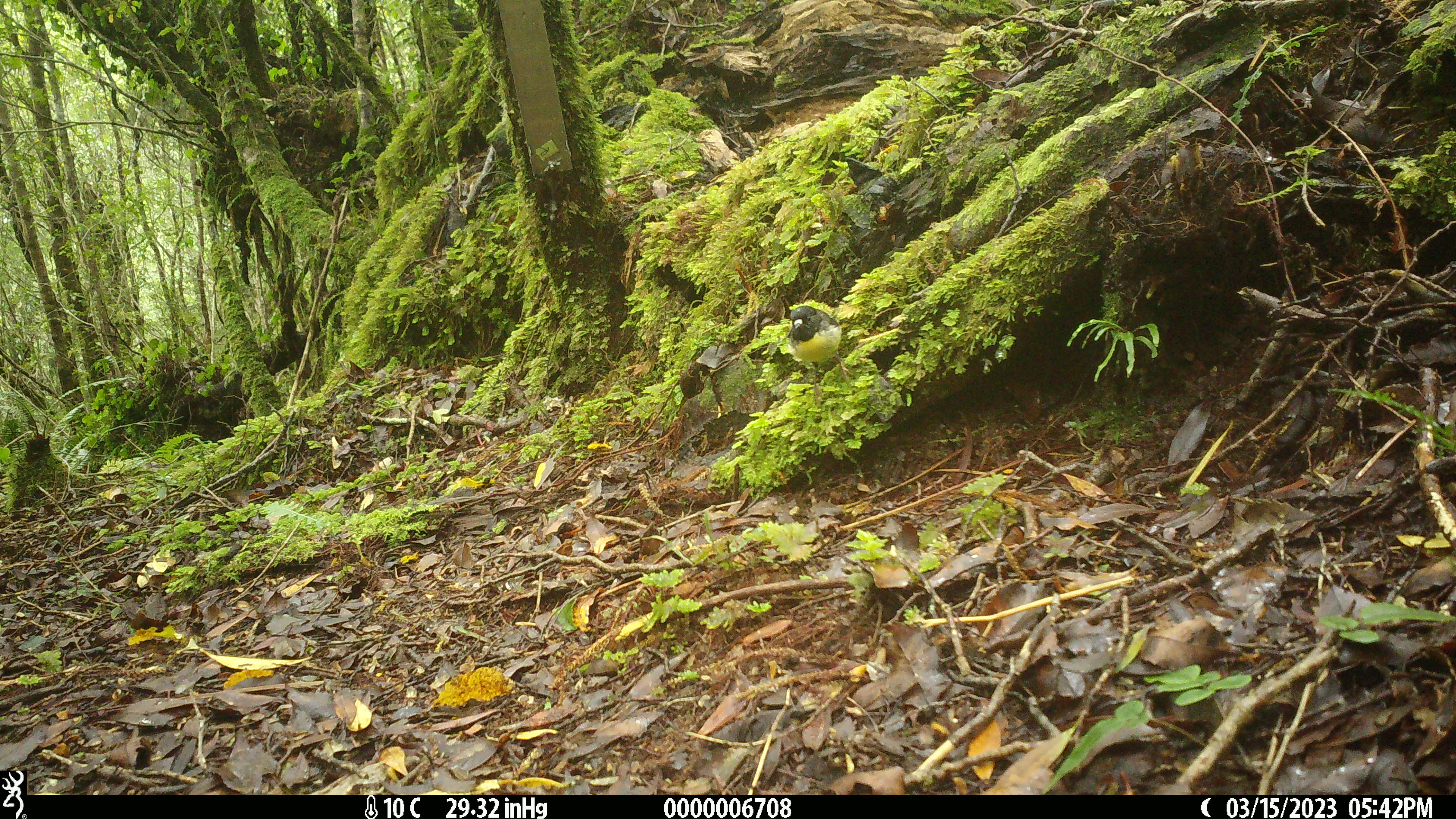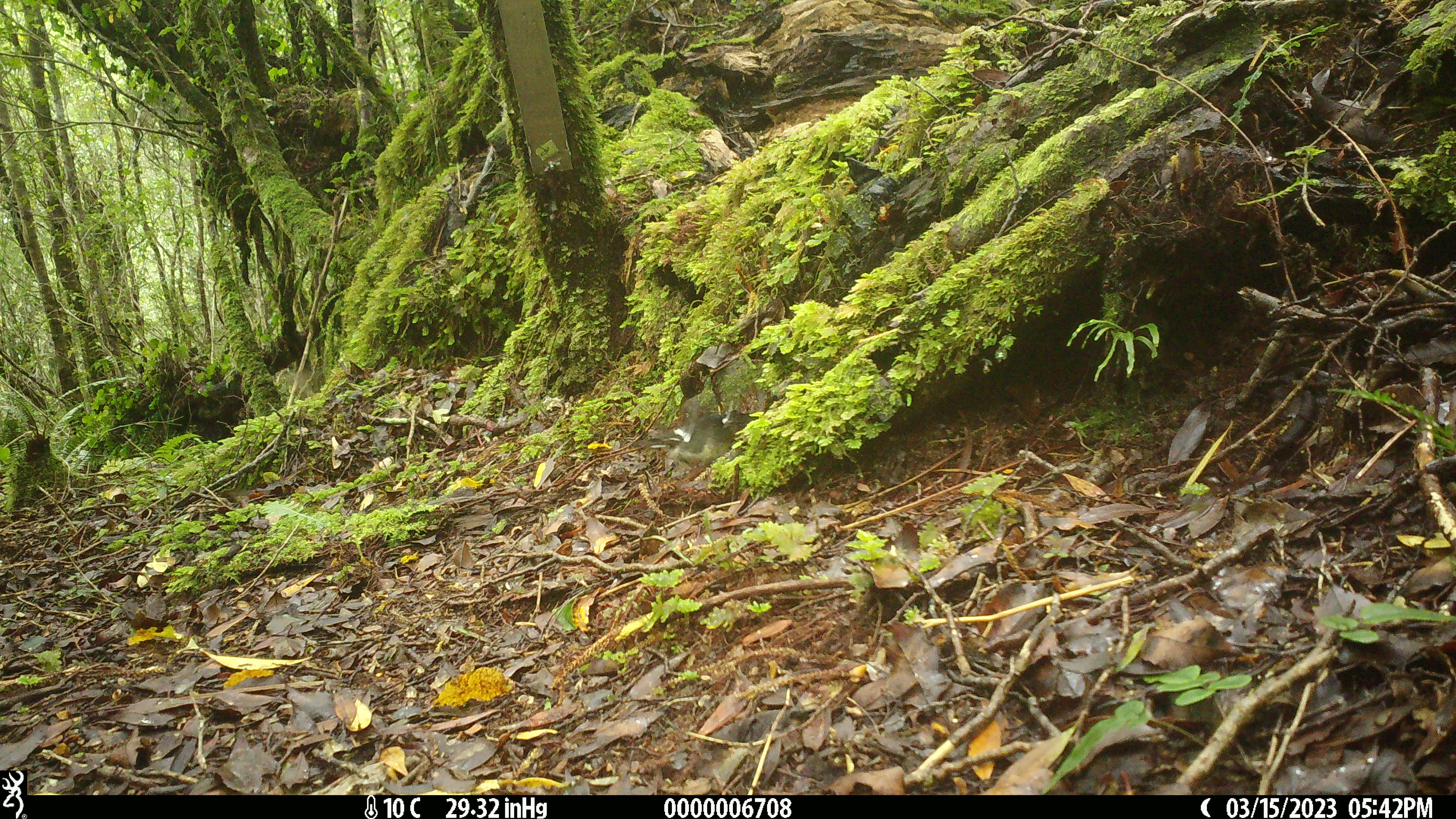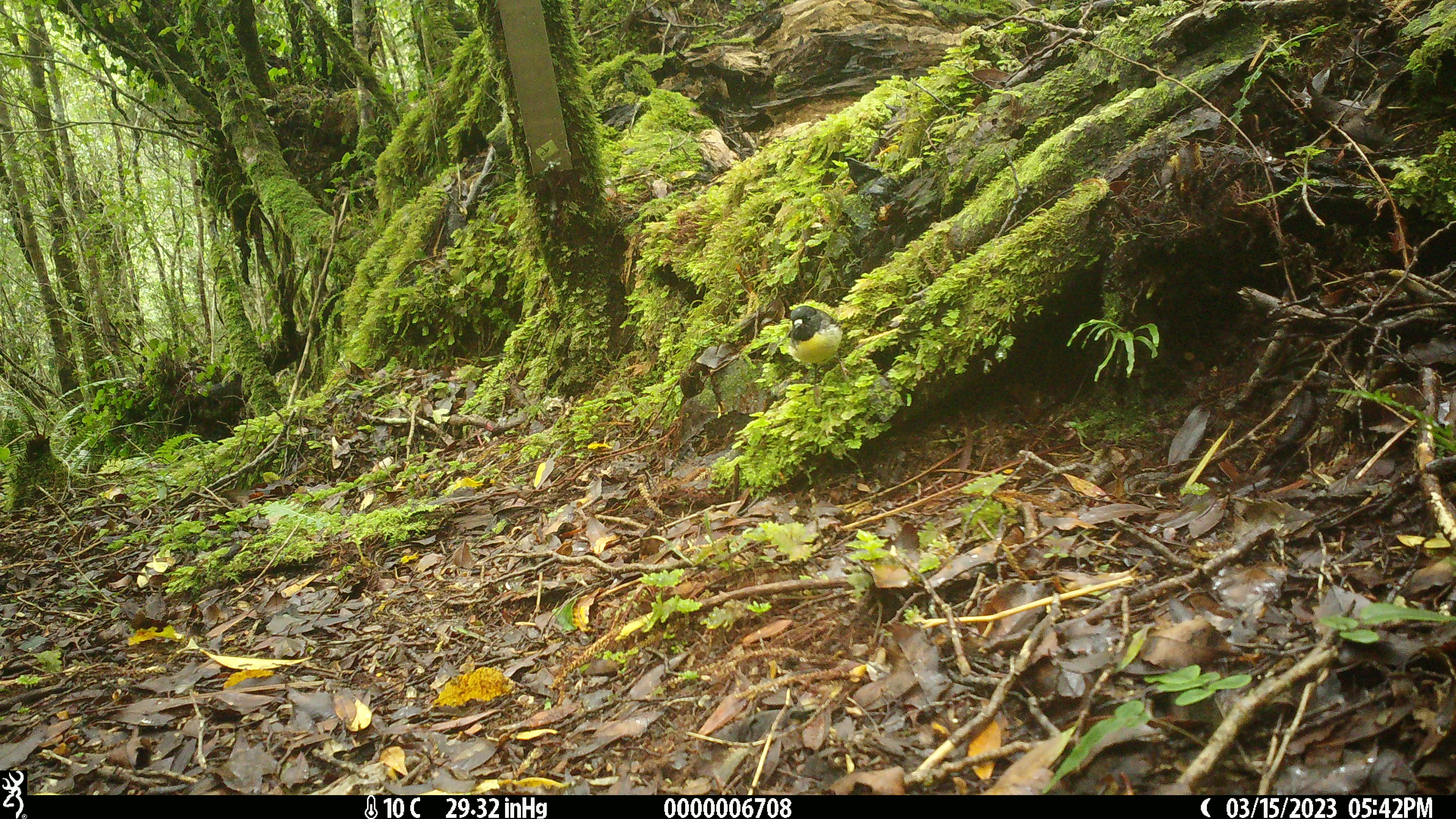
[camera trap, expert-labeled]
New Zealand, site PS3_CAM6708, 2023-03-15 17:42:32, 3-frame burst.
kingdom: Animalia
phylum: Chordata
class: Aves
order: Passeriformes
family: Petroicidae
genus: Petroica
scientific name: Petroica macrocephala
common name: tomtit